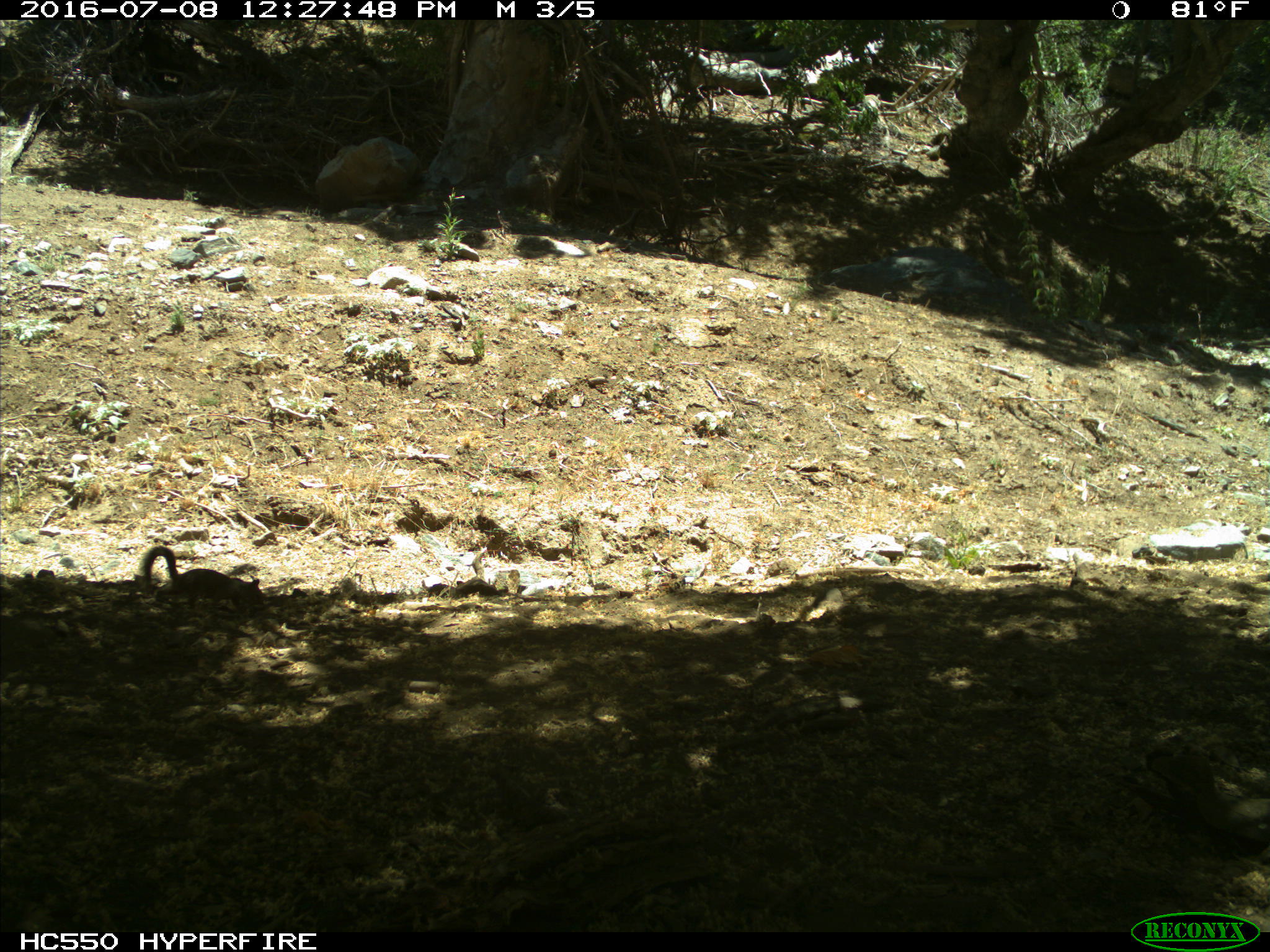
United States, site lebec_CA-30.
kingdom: Animalia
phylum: Chordata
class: Mammalia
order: Rodentia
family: Sciuridae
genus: Otospermophilus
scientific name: Otospermophilus beecheyi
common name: california ground squirrel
Otospermophilus beecheyi (california ground squirrel).